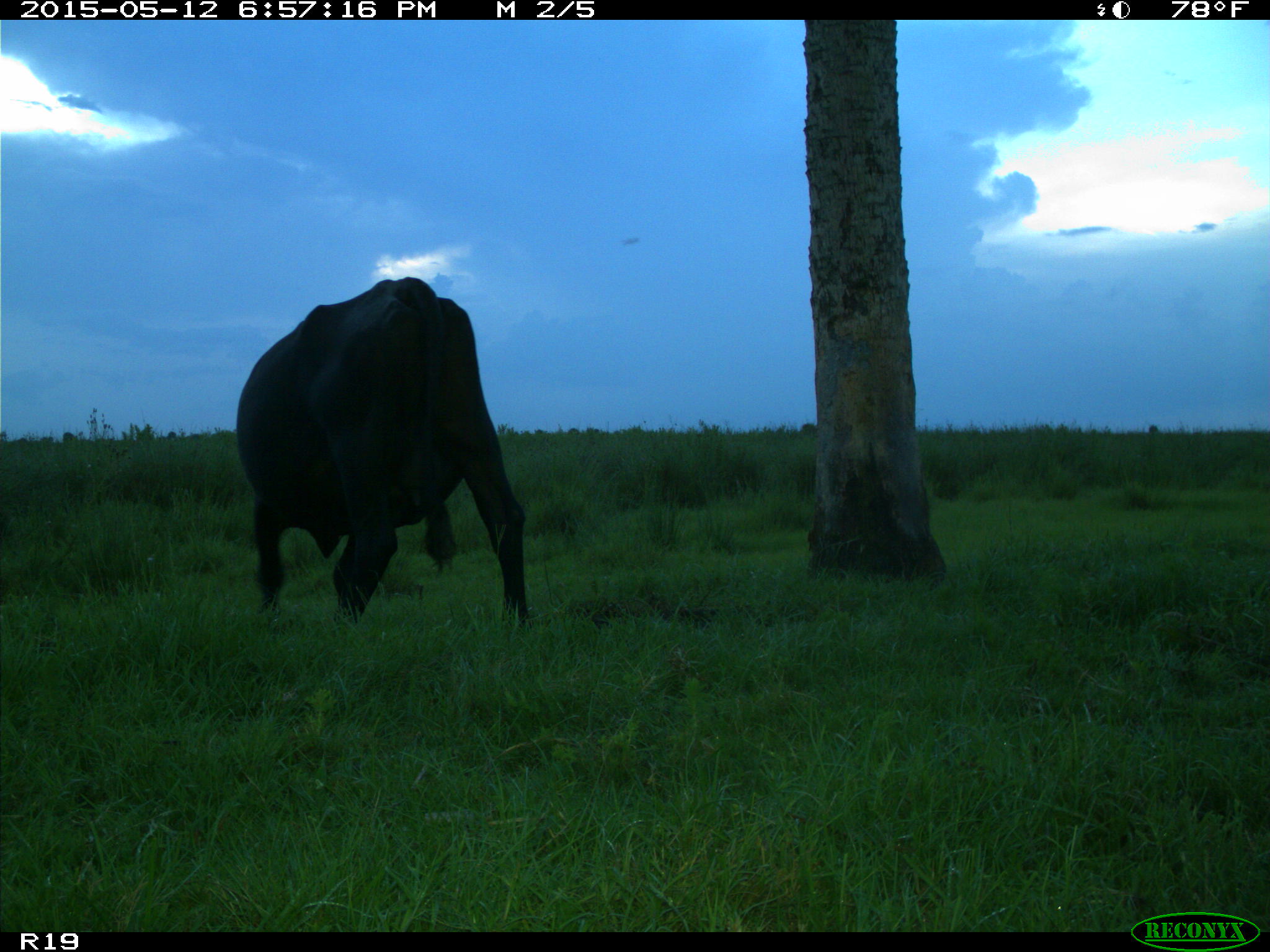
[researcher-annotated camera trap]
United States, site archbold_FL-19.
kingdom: Animalia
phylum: Chordata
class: Mammalia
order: Artiodactyla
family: Bovidae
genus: Bos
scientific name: Bos taurus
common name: domestic cow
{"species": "Bos taurus (domestic cow)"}